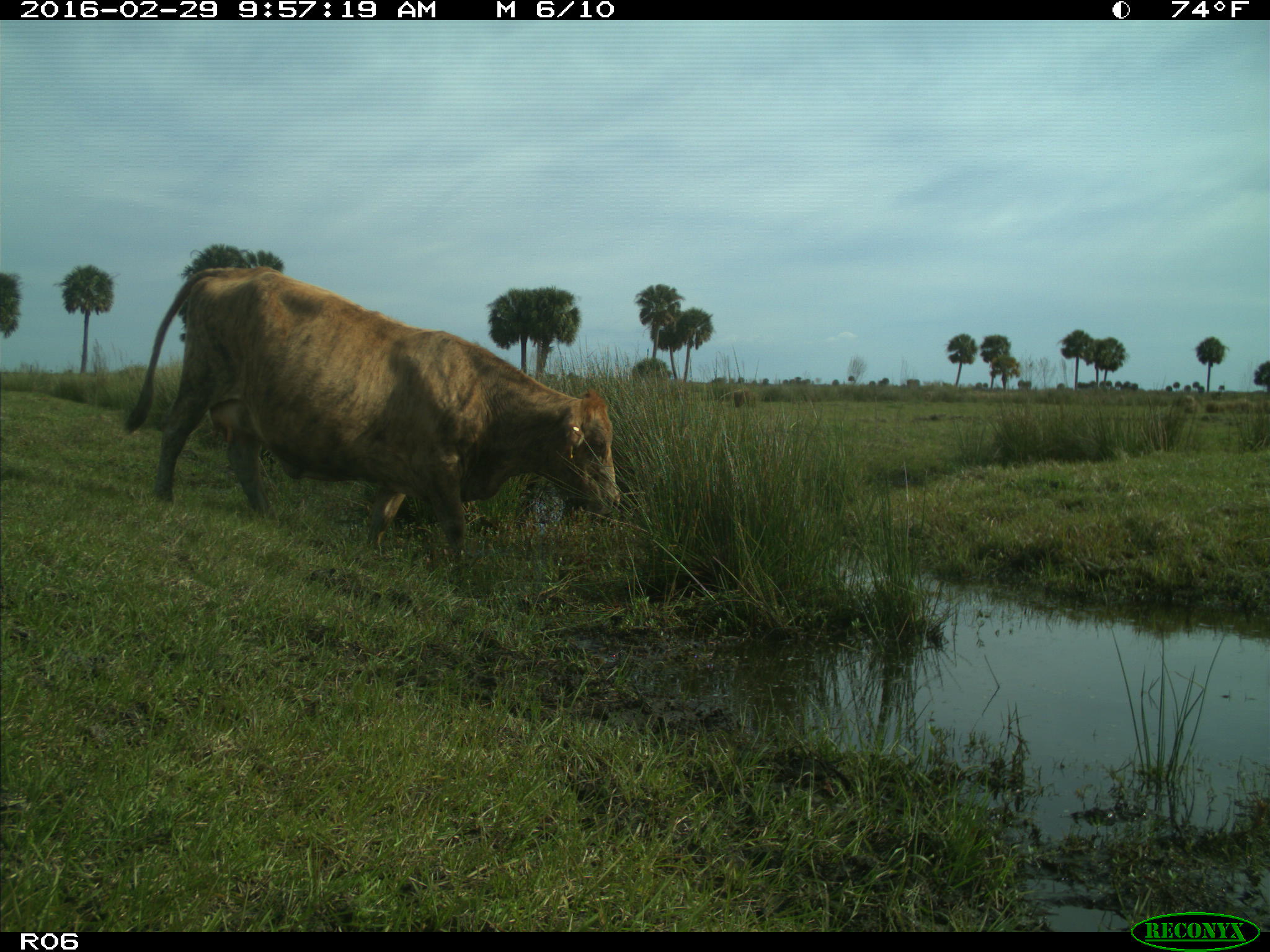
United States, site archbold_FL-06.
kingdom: Animalia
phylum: Chordata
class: Mammalia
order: Artiodactyla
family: Bovidae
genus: Bos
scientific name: Bos taurus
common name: domestic cow